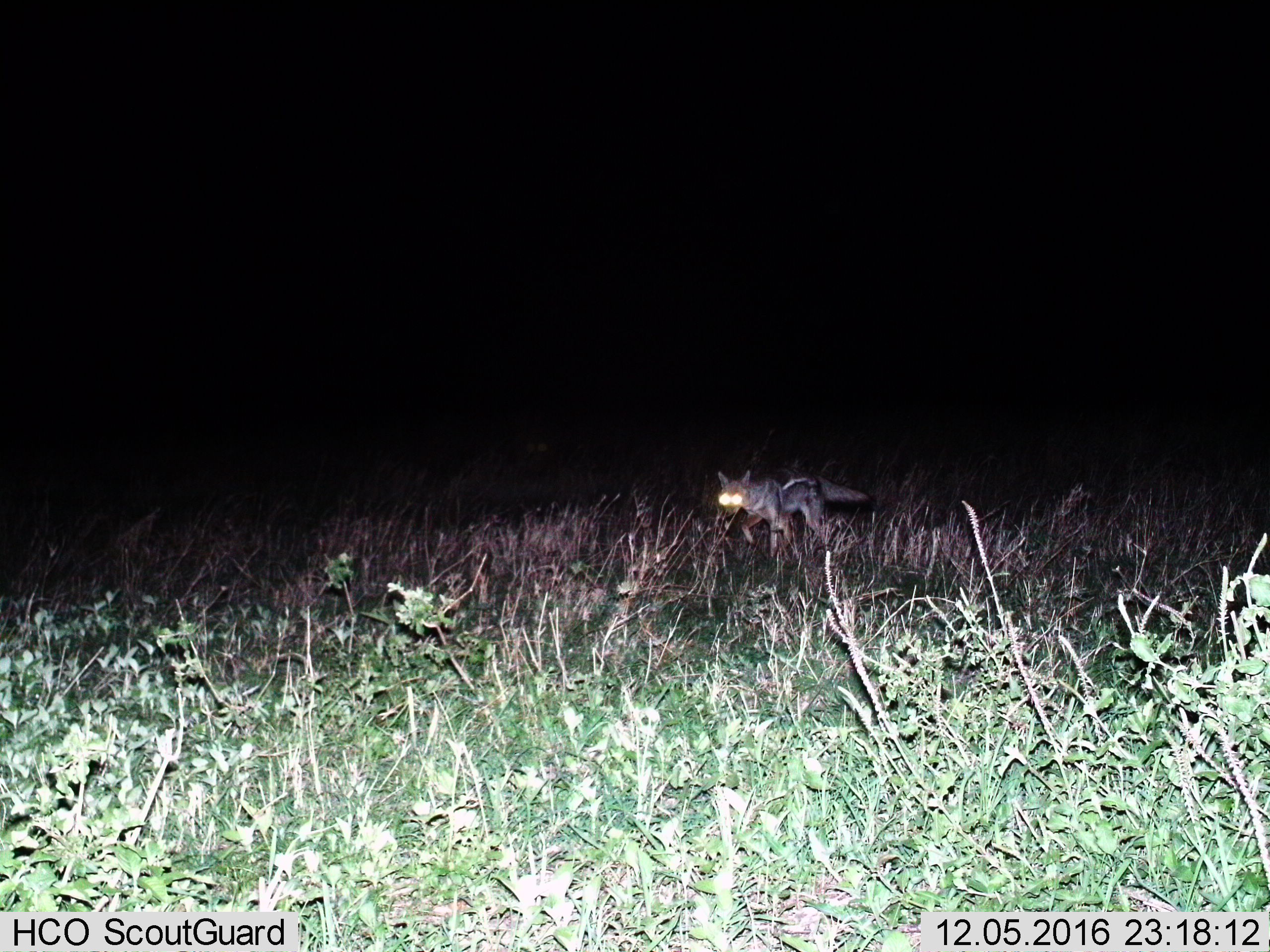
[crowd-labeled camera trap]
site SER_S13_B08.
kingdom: Animalia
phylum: Chordata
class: Mammalia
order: Carnivora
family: Canidae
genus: Lupulella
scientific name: Lupulella mesomelas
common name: black-backed jackal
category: jackalblackbacked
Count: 1.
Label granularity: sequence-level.